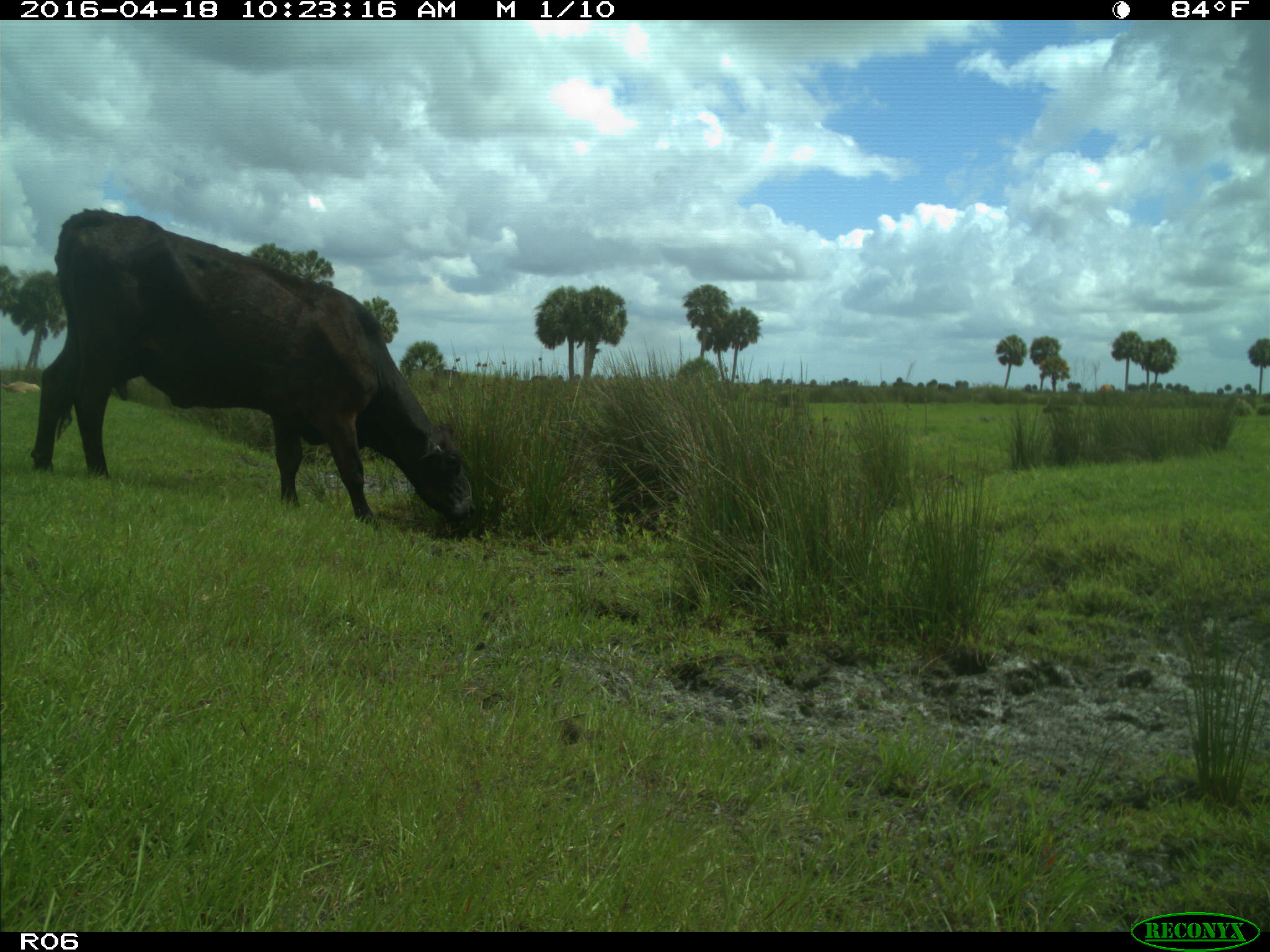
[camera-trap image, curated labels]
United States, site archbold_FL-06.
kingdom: Animalia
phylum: Chordata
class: Mammalia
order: Artiodactyla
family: Bovidae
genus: Bos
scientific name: Bos taurus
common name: domestic cow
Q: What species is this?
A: Bos taurus (domestic cow).